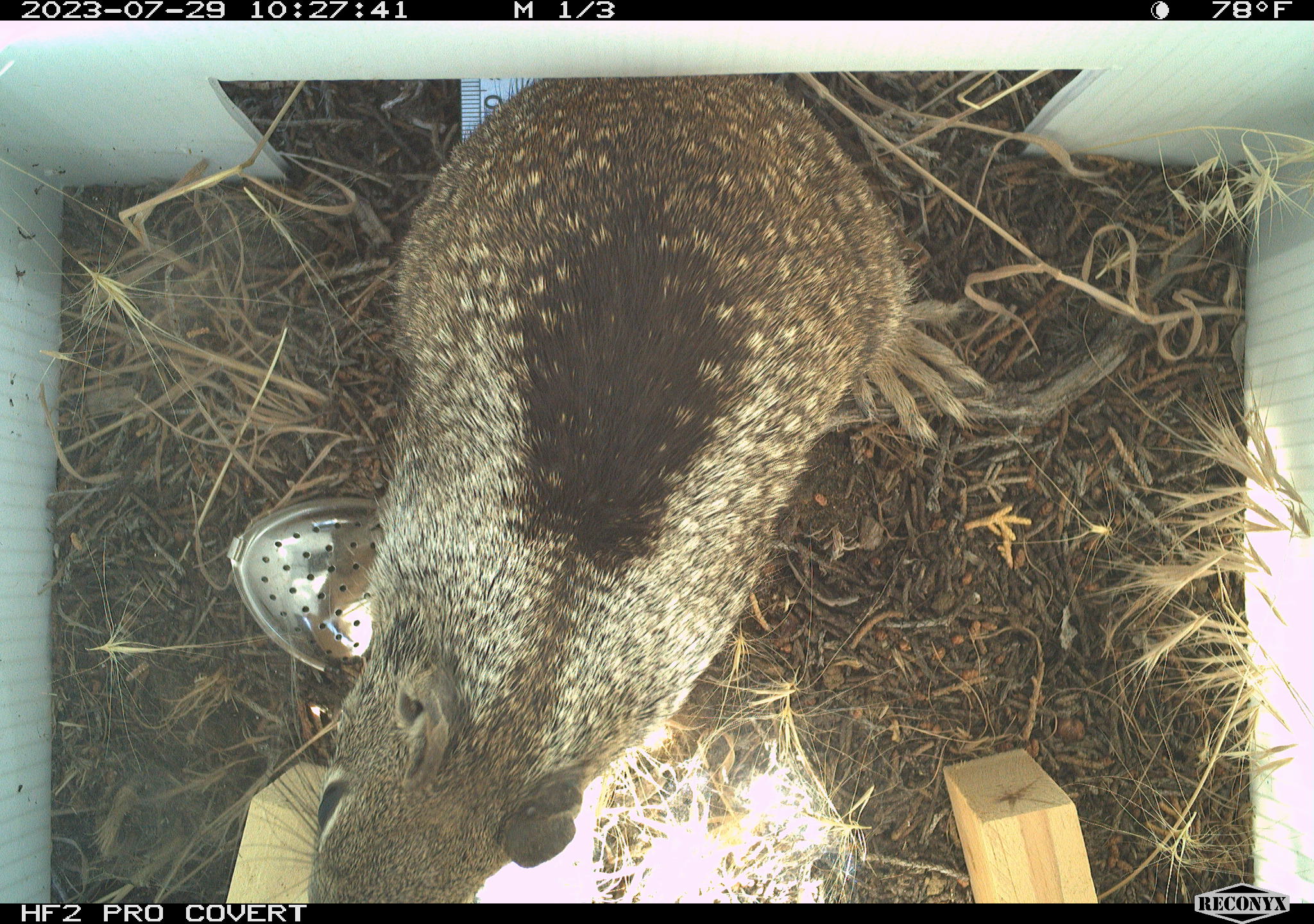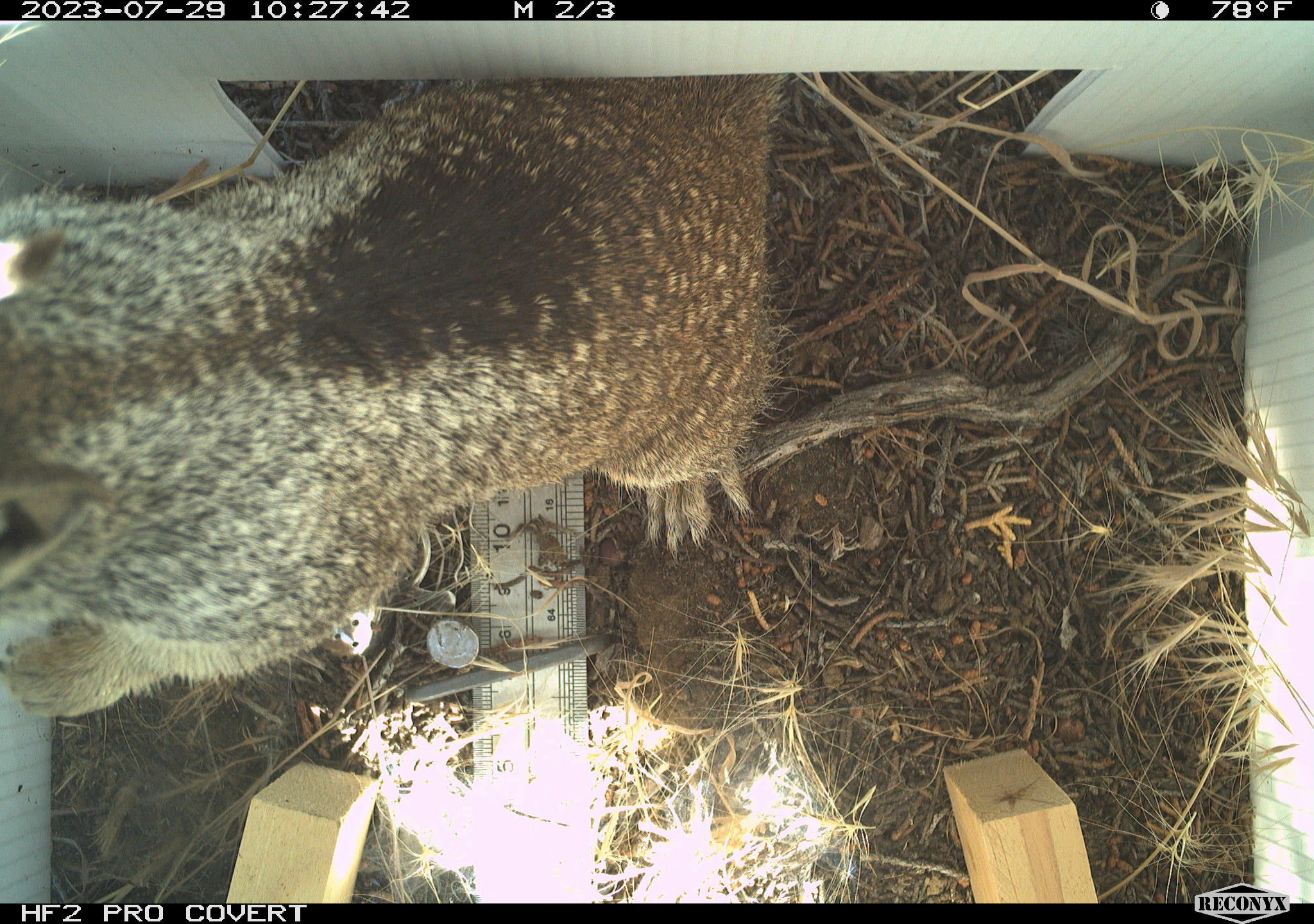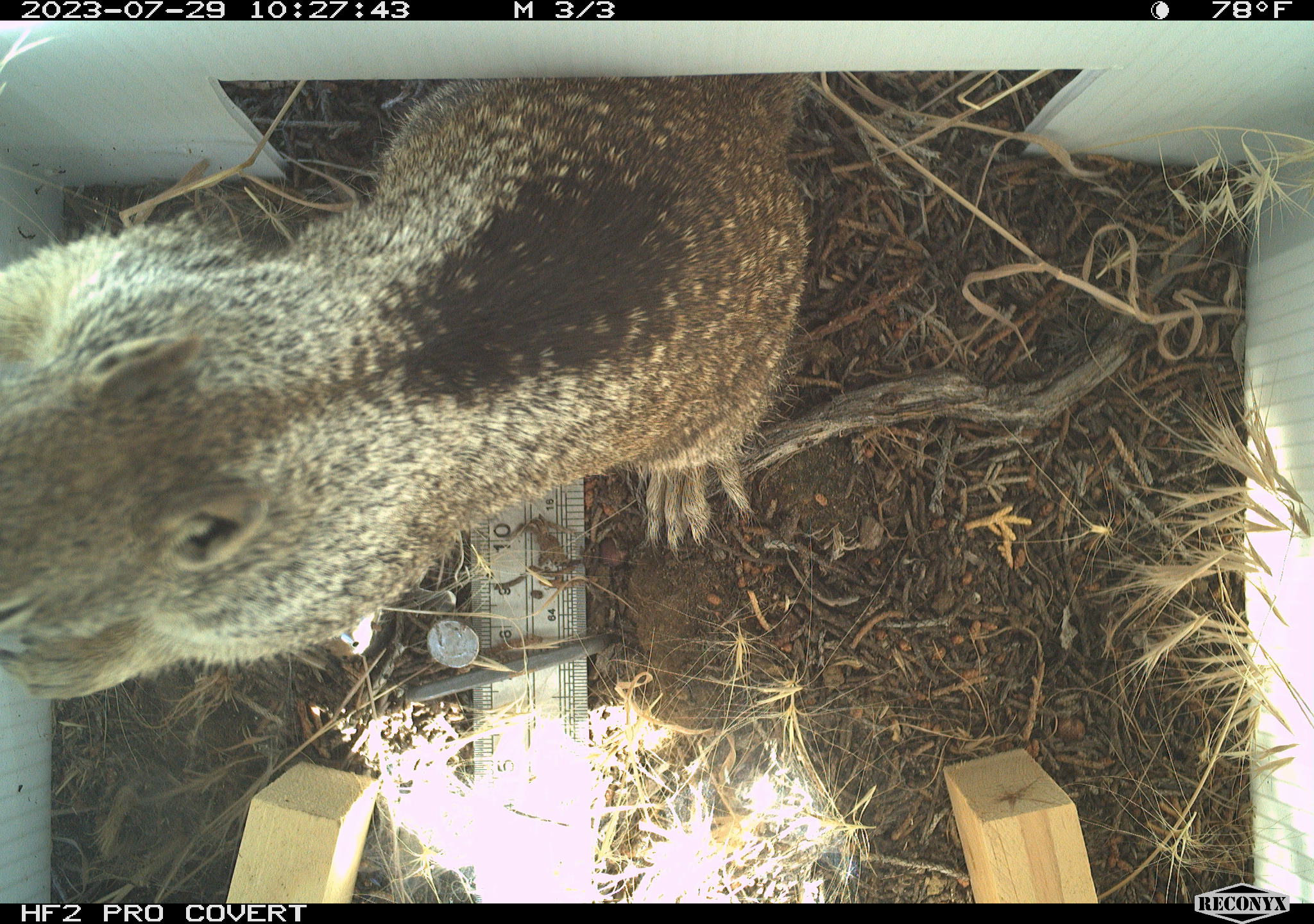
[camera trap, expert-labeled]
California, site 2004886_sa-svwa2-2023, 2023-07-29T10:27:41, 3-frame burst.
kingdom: Animalia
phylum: Chordata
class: Mammalia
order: Rodentia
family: Sciuridae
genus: Otospermophilus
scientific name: Otospermophilus beecheyi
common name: california ground squirrel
California ground squirrel (Otospermophilus beecheyi).